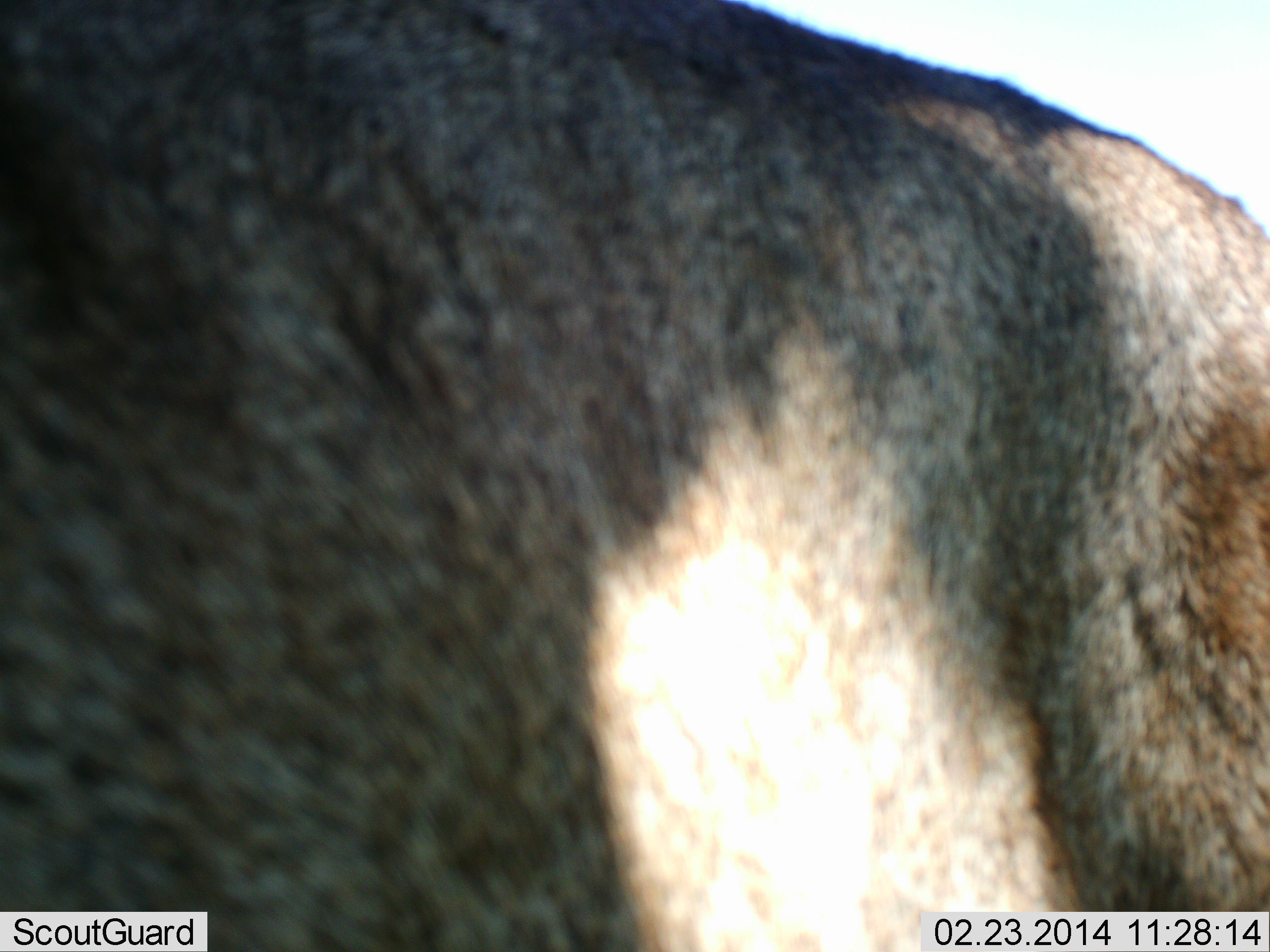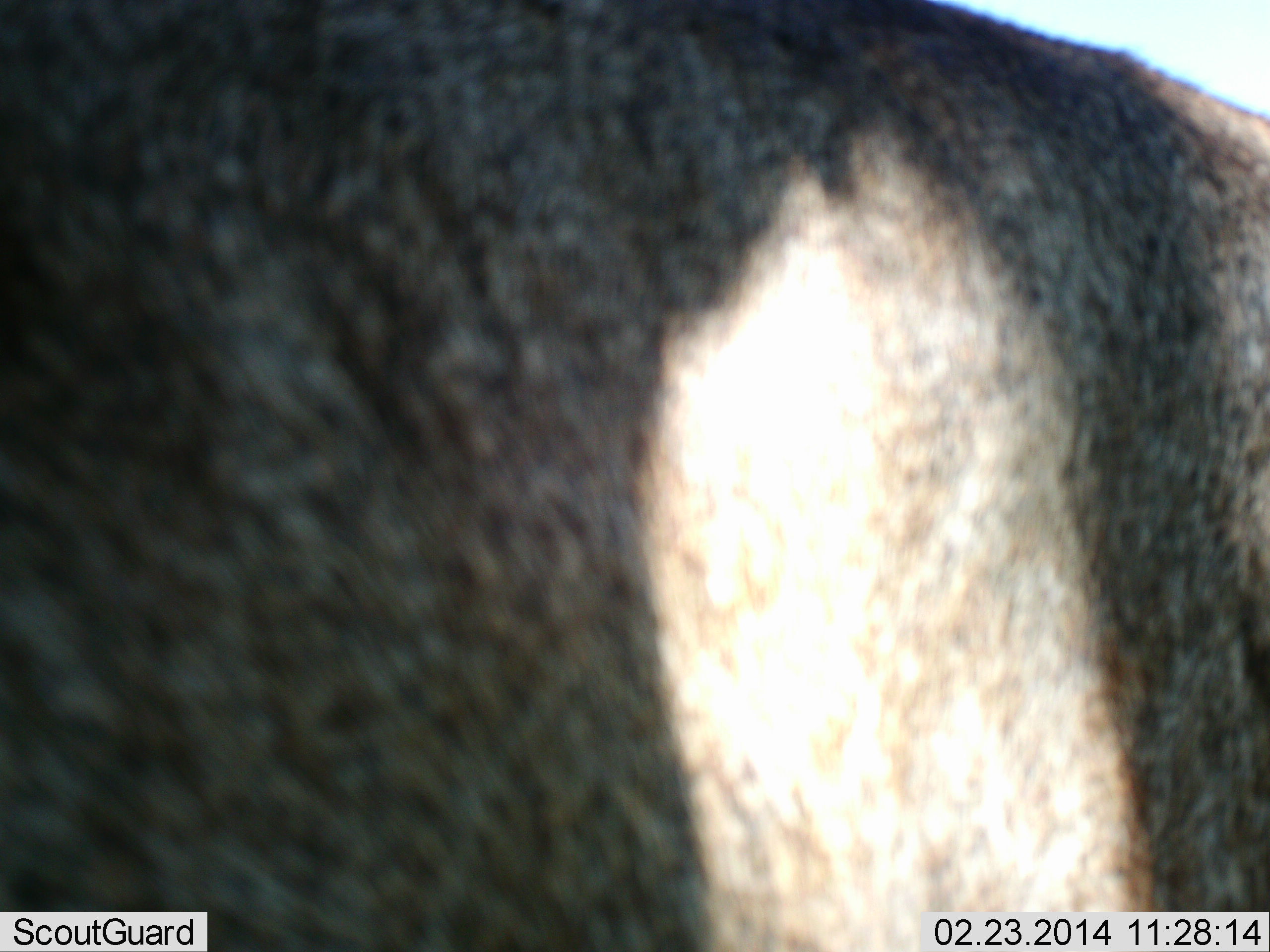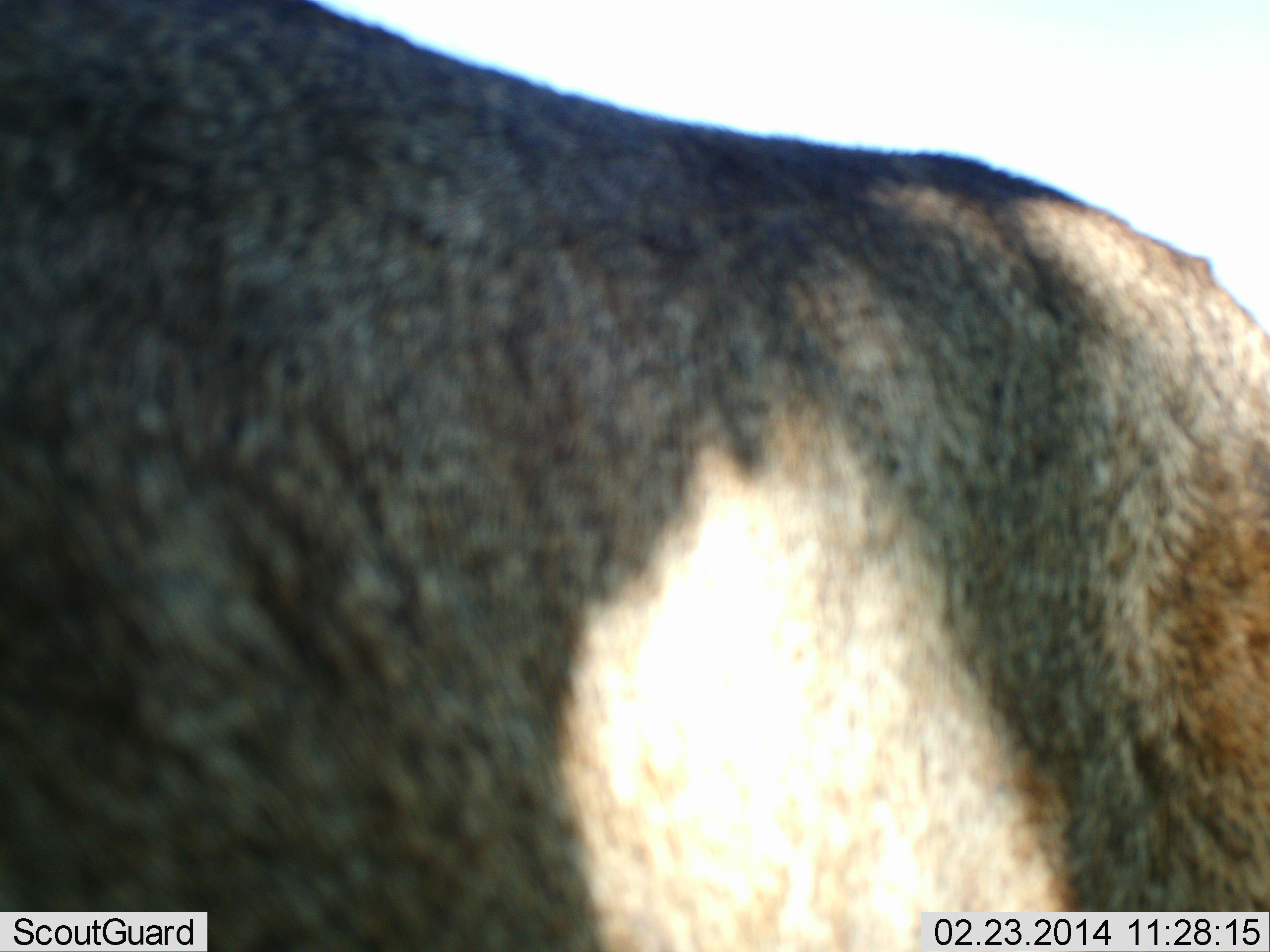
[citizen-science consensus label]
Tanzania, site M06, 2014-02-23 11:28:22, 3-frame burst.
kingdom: Animalia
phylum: Chordata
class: Mammalia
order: Artiodactyla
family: Bovidae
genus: Connochaetes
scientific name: Connochaetes taurinus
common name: blue wildebeest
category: wildebeest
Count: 1.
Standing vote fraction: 100%.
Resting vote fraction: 0%.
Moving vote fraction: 0%.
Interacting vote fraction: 0%.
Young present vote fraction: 0%.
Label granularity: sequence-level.